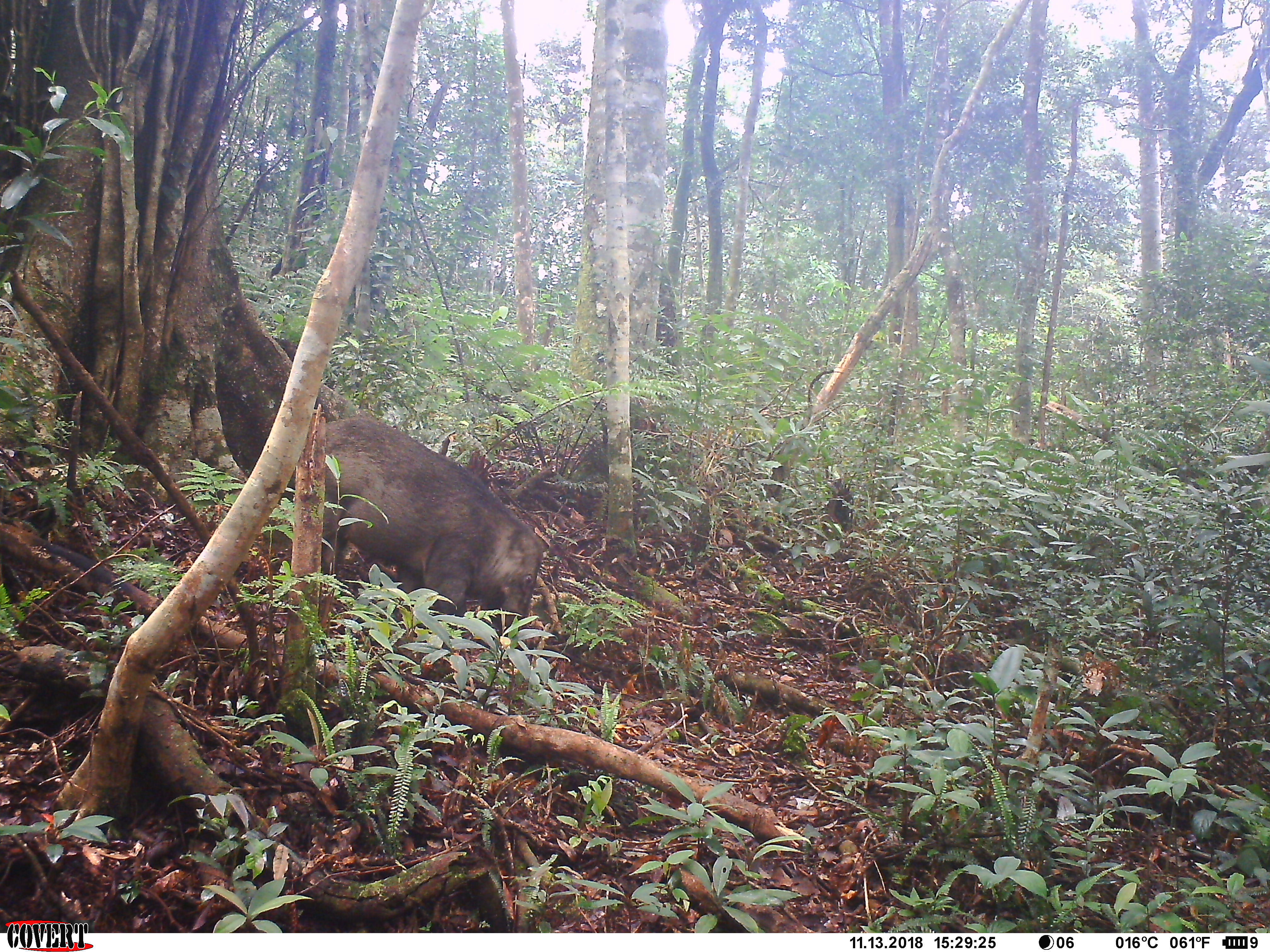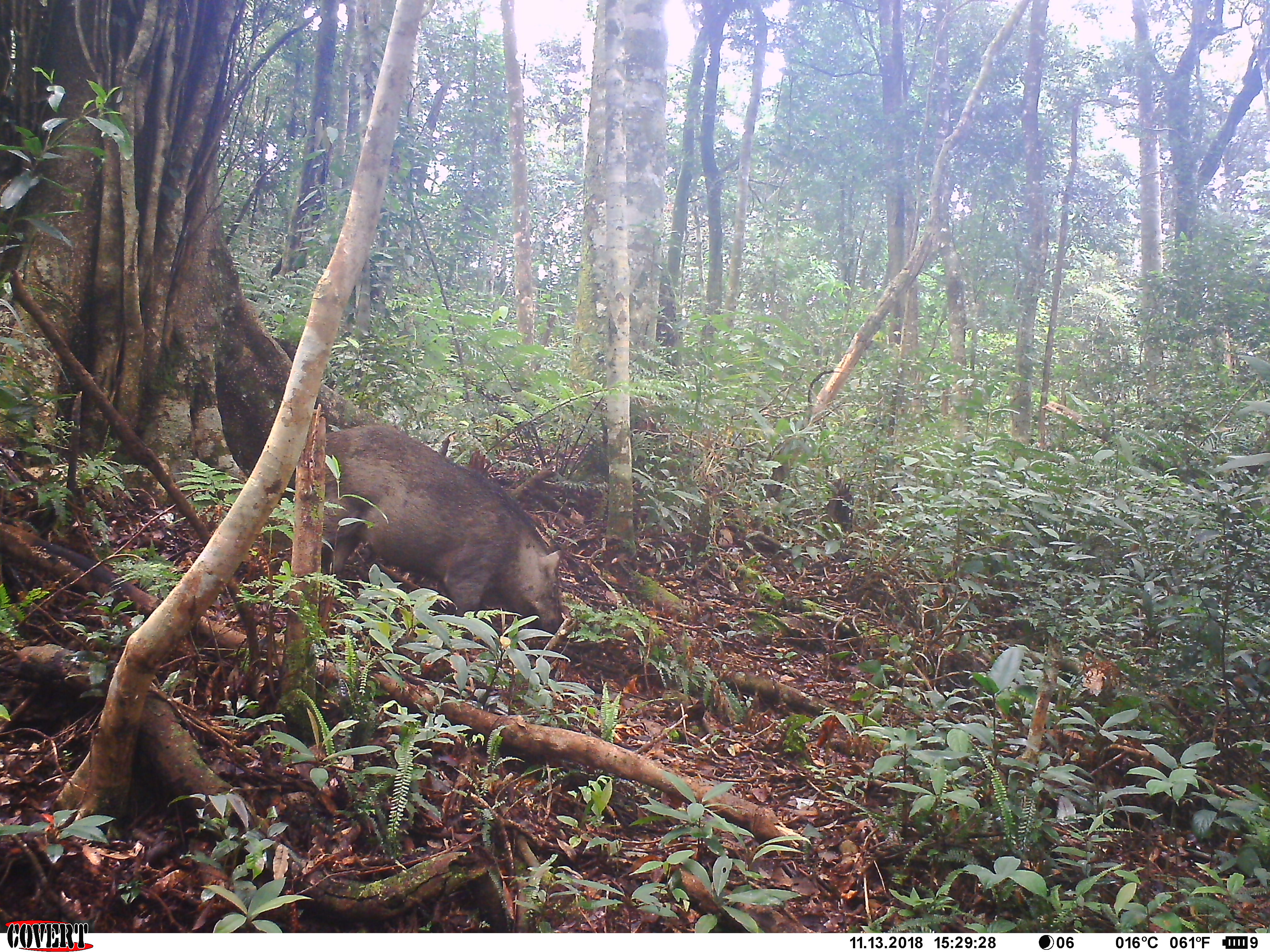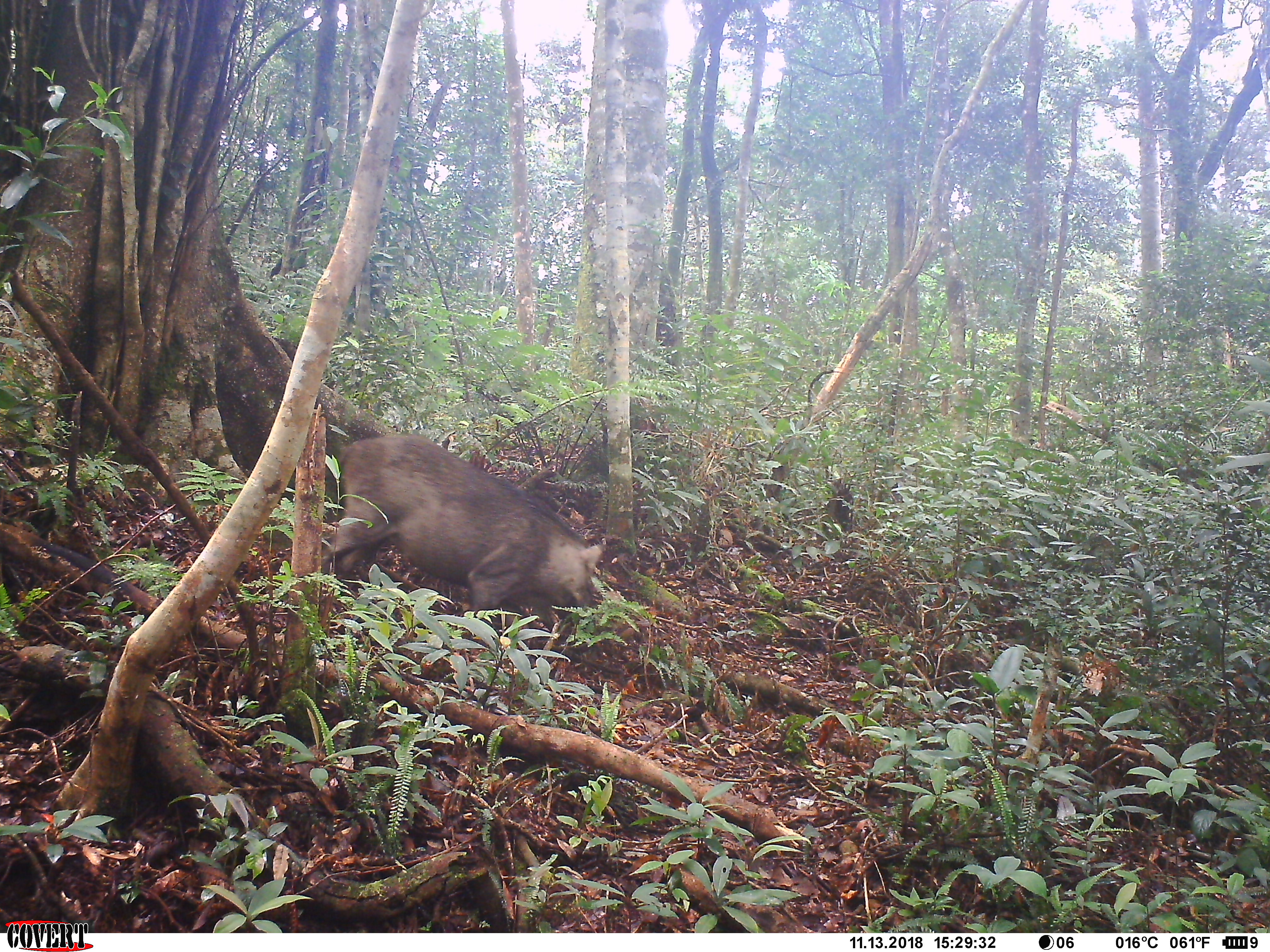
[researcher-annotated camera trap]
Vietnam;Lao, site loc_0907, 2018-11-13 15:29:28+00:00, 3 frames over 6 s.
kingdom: Animalia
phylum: Chordata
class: Mammalia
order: Artiodactyla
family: Suidae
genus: Sus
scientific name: Sus scrofa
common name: eurasian wild pig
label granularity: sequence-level